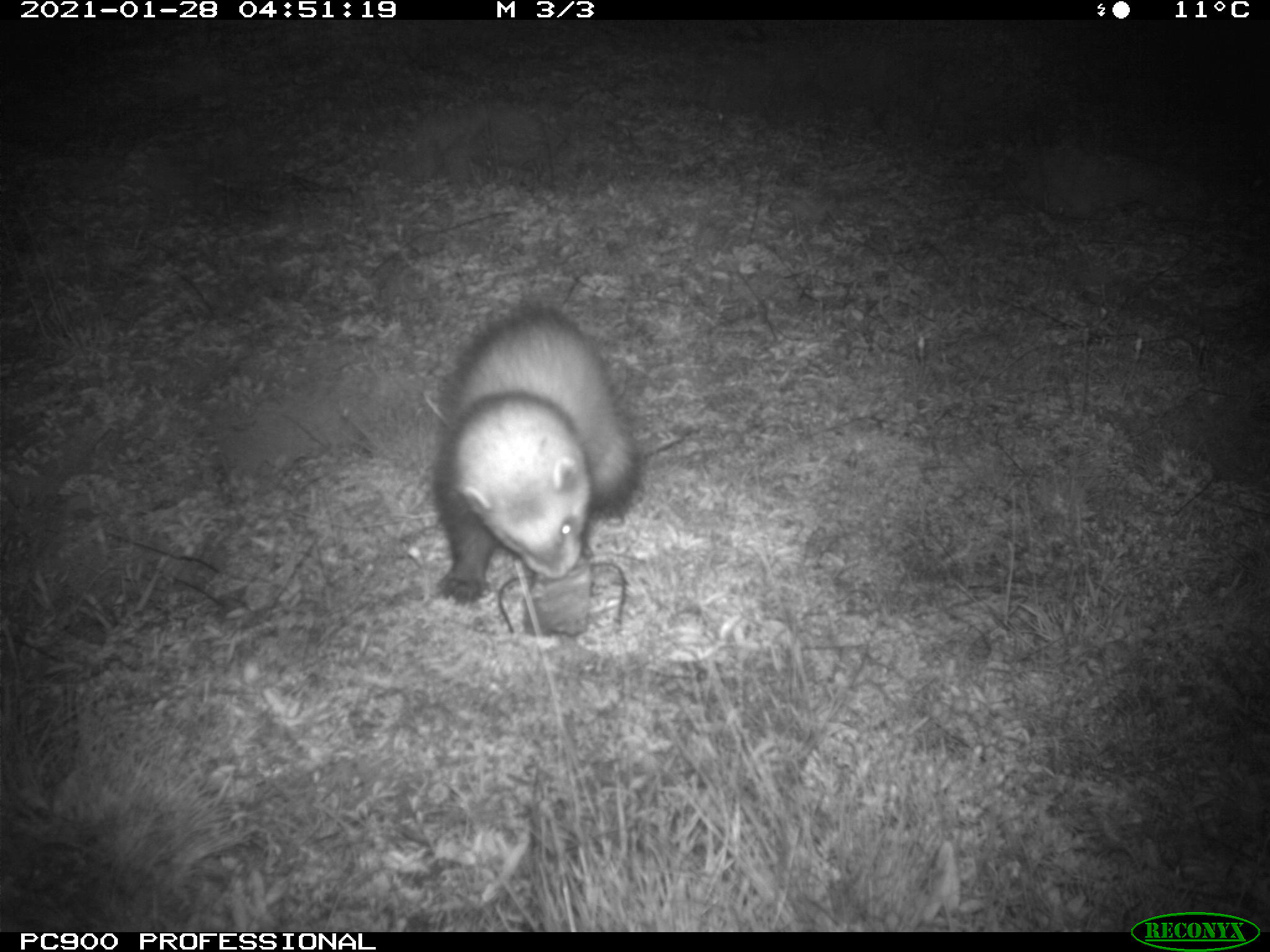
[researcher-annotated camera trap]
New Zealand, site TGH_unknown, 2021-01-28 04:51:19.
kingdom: Animalia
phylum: Chordata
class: Mammalia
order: Carnivora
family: Mustelidae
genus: Mustela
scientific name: Mustela furo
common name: ferret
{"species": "ferret (Mustela furo)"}